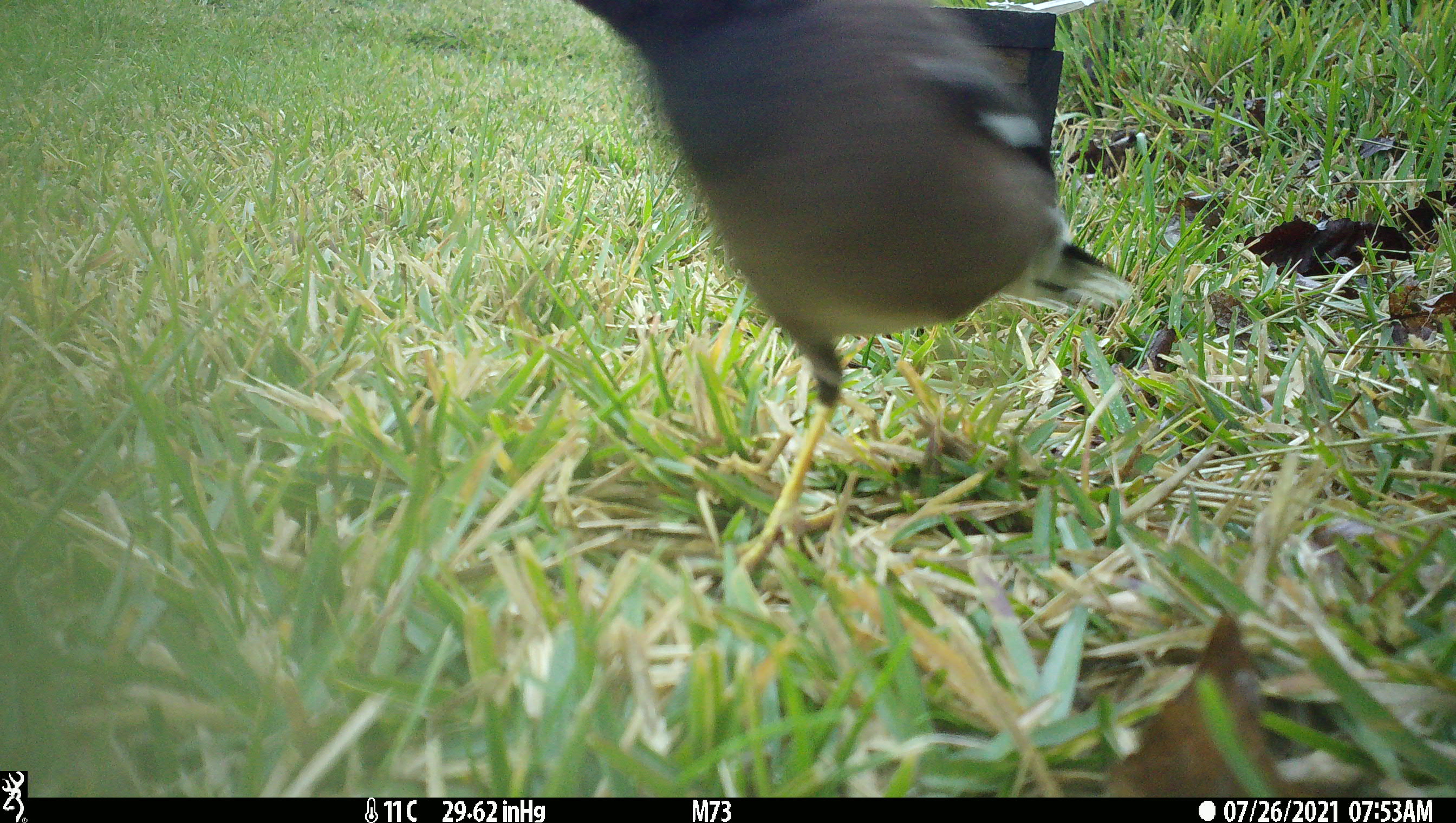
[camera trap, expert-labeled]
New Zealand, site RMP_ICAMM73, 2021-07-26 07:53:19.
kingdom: Animalia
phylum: Chordata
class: Aves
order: Passeriformes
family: Sturnidae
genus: Acridotheres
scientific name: Acridotheres tristis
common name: common myna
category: myna